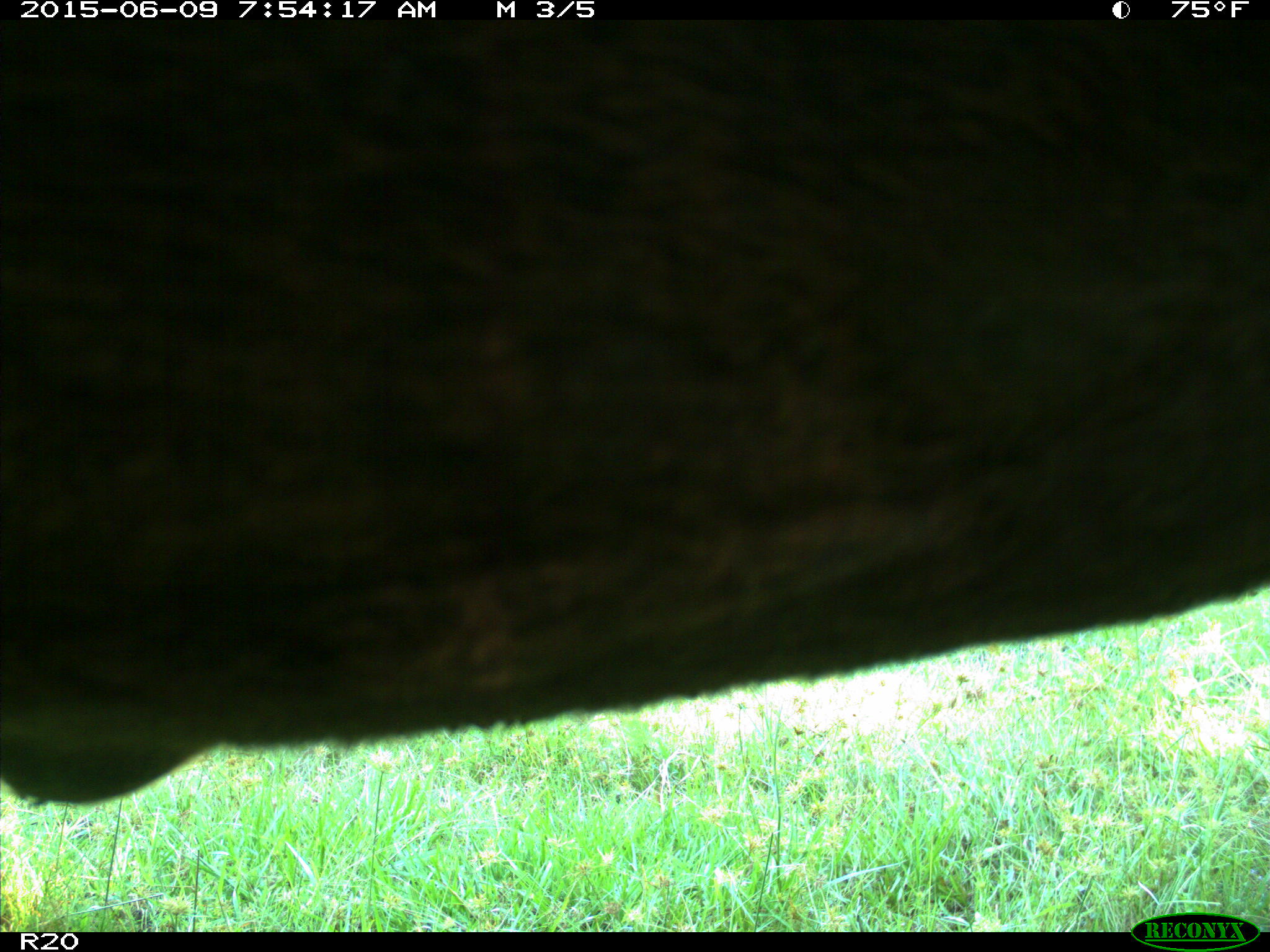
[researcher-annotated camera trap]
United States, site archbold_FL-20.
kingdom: Animalia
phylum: Chordata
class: Mammalia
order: Artiodactyla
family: Bovidae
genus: Bos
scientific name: Bos taurus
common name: domestic cow